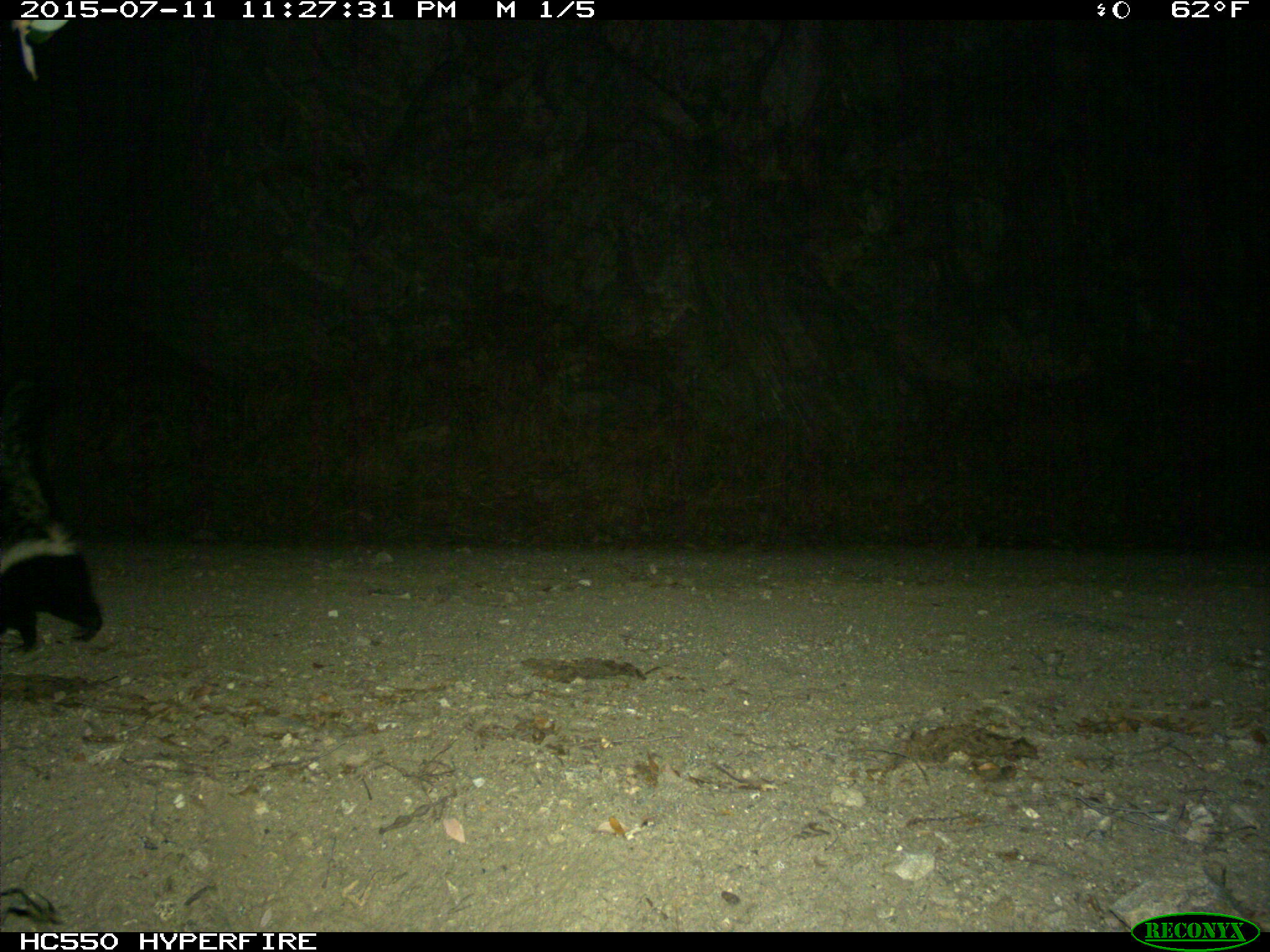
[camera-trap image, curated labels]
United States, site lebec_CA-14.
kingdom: Animalia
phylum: Chordata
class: Mammalia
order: Carnivora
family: Mephitidae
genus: Mephitis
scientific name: Mephitis mephitis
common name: striped skunk